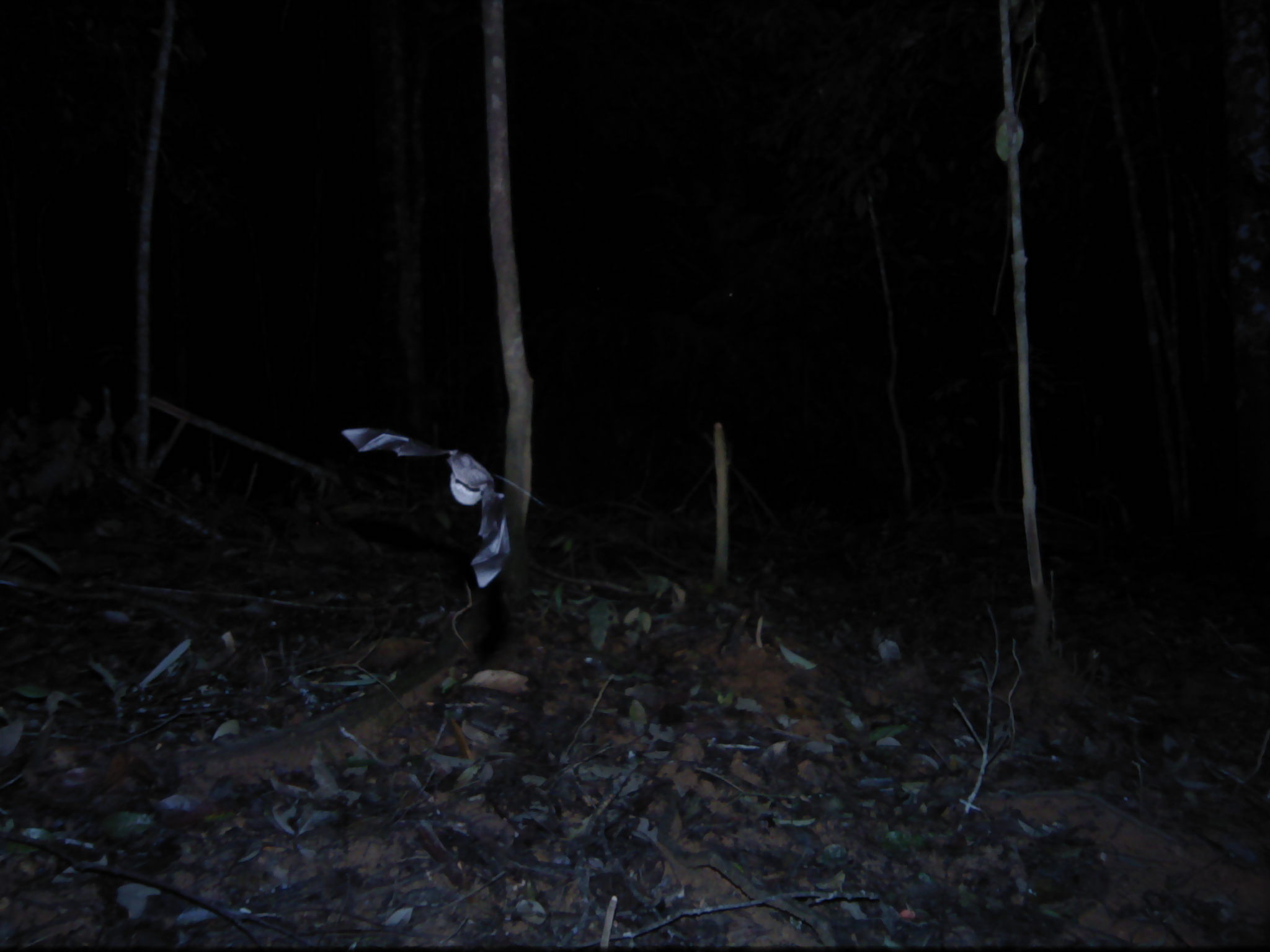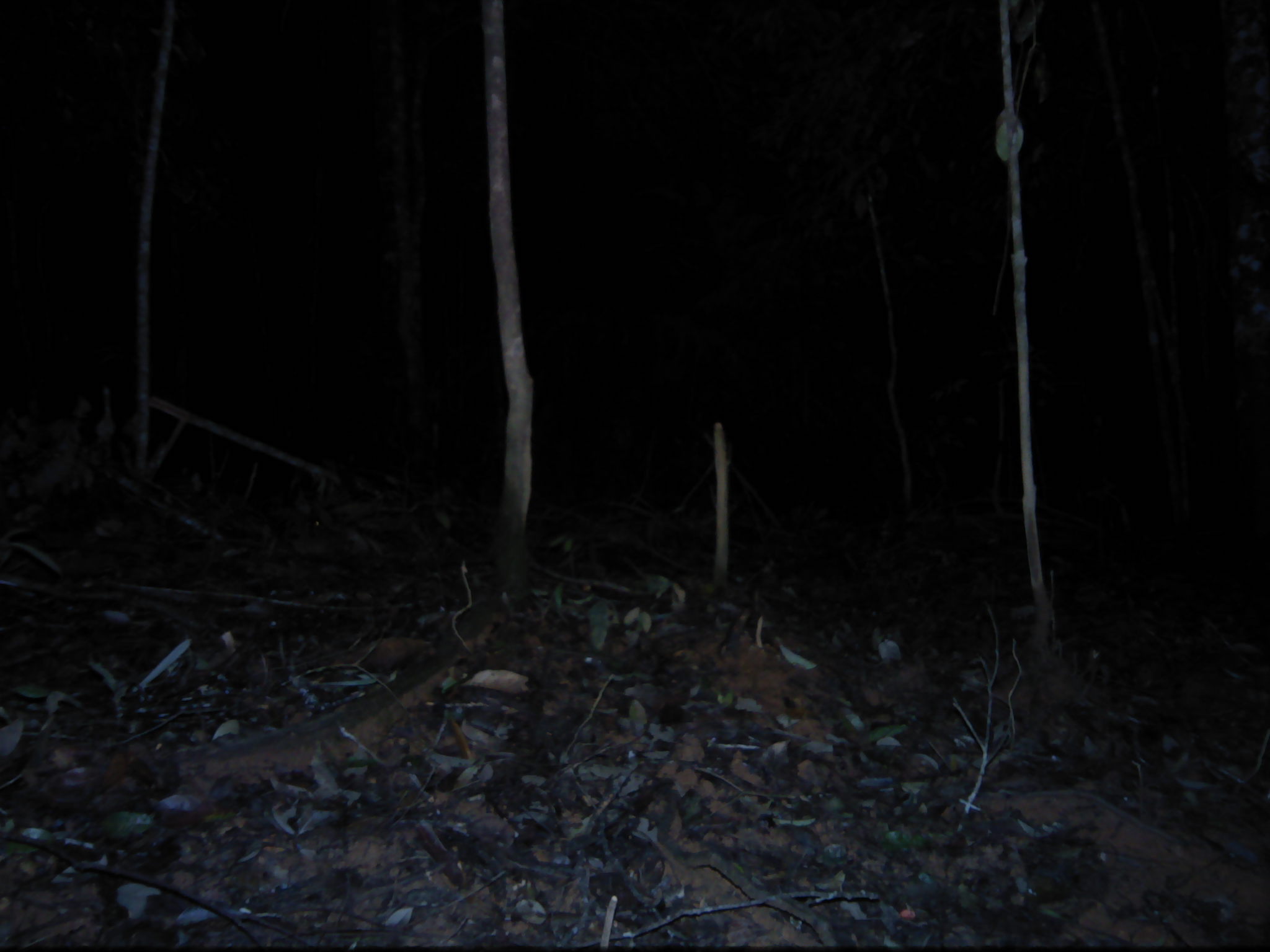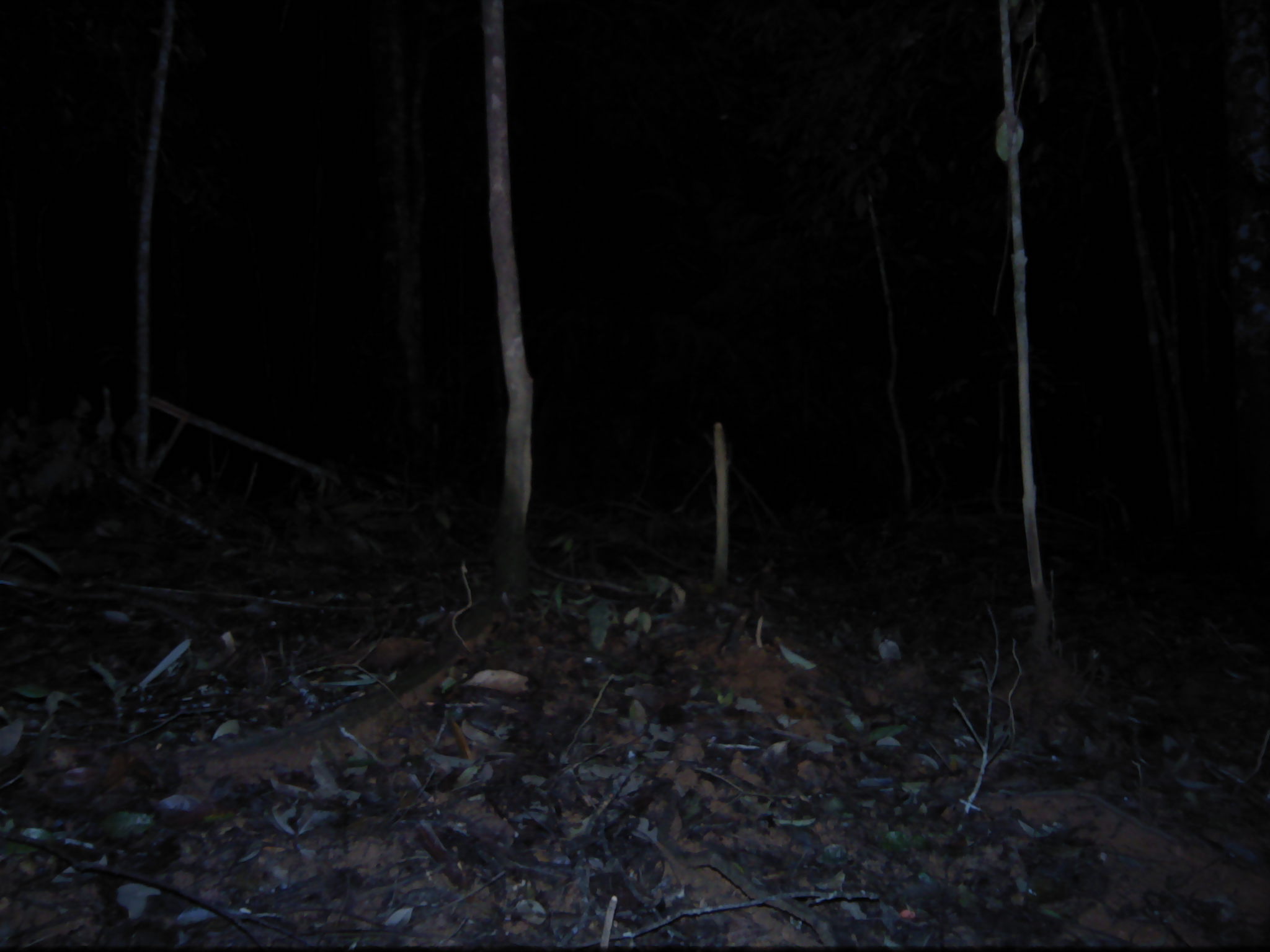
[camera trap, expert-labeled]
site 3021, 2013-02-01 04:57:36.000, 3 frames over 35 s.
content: unidentified animal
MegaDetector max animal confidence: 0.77